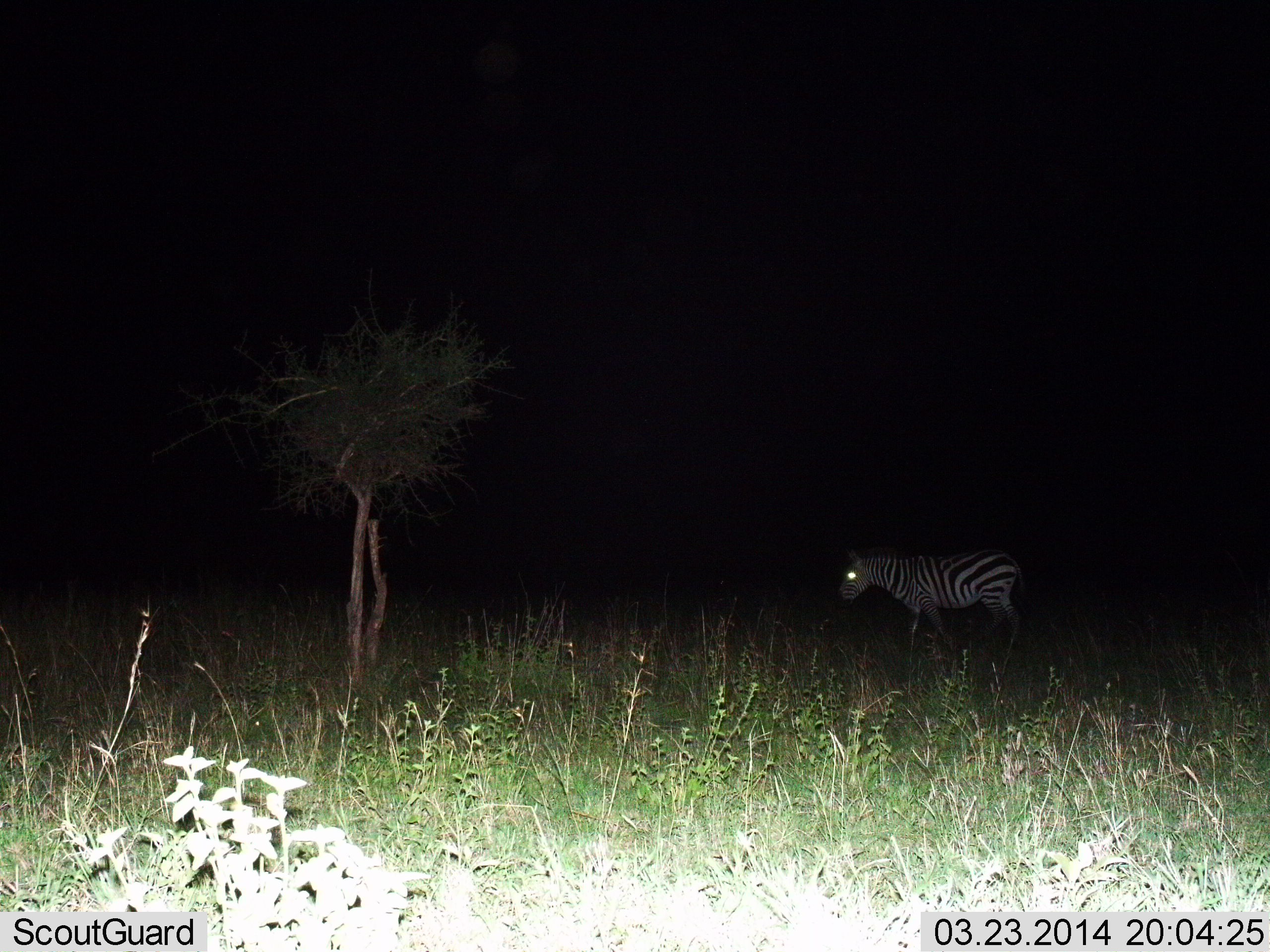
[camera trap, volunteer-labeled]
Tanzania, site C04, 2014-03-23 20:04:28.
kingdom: Animalia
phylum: Chordata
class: Mammalia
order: Perissodactyla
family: Equidae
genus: Equus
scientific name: Equus quagga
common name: plains zebra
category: zebra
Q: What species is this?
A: Zebra (plains zebra) (Equus quagga).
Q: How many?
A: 1.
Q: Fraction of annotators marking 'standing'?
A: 80%.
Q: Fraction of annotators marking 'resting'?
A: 0%.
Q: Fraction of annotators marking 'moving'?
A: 20%.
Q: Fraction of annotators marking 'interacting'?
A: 0%.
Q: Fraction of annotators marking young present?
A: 0%.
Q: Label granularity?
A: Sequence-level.